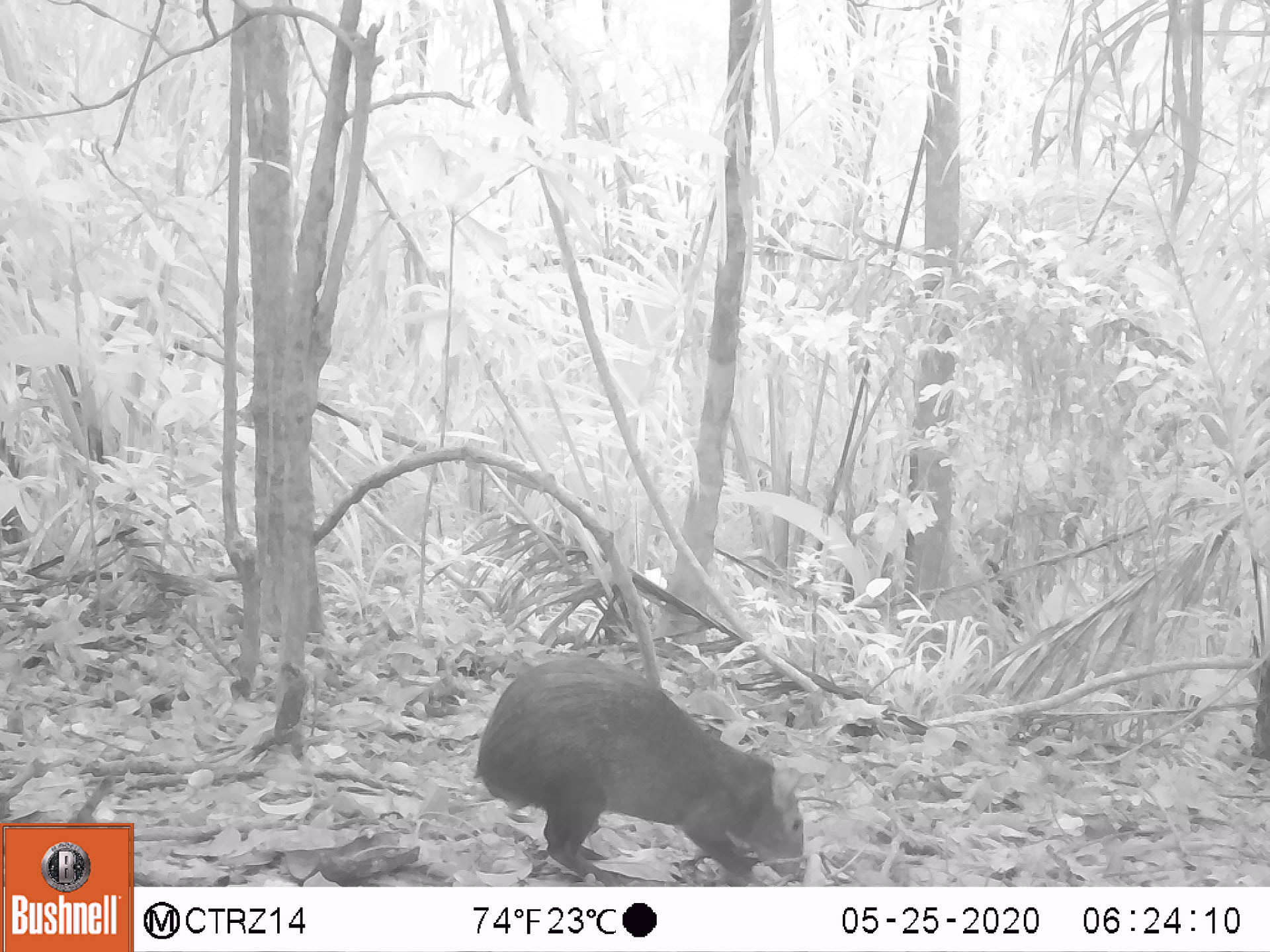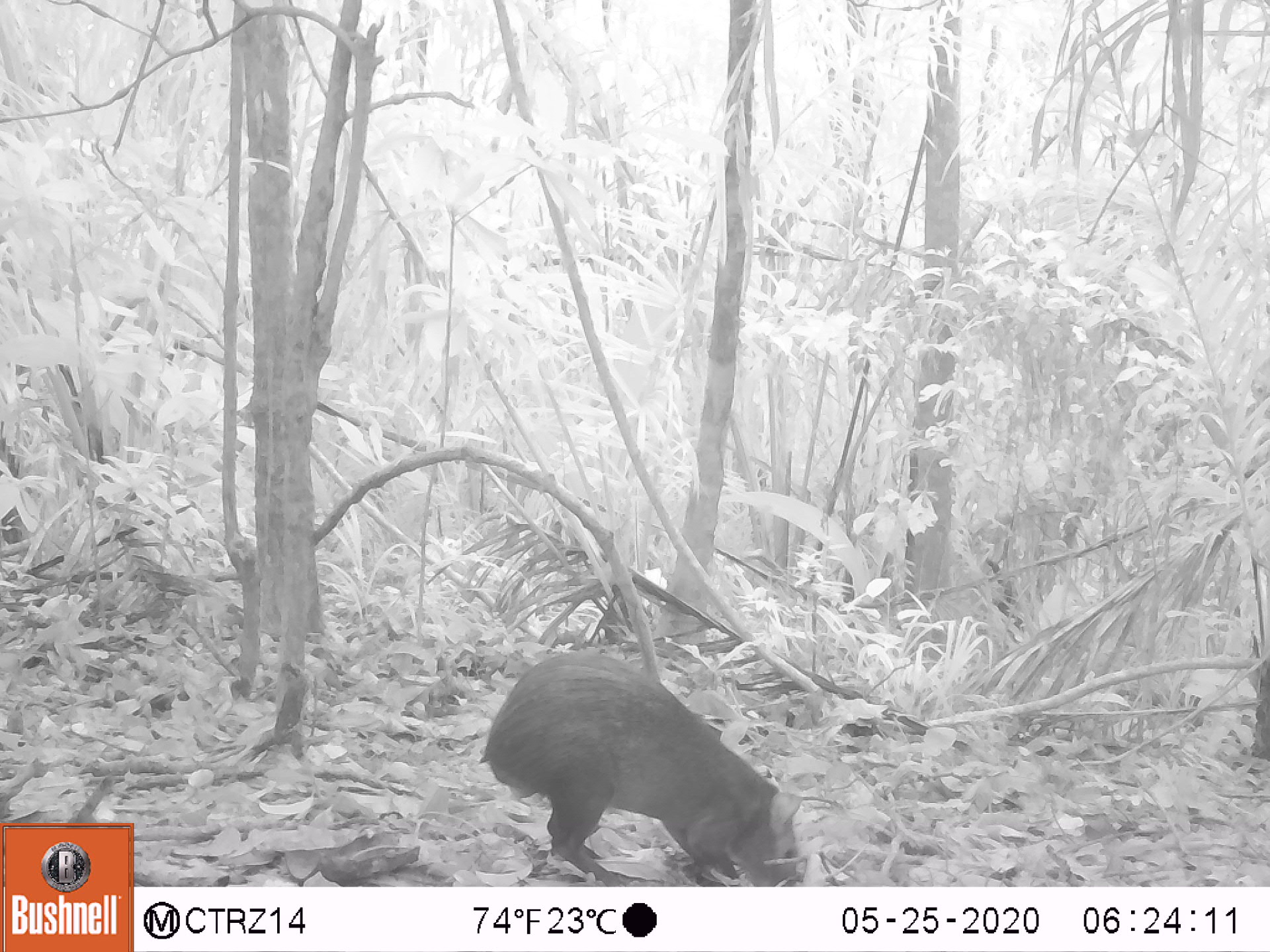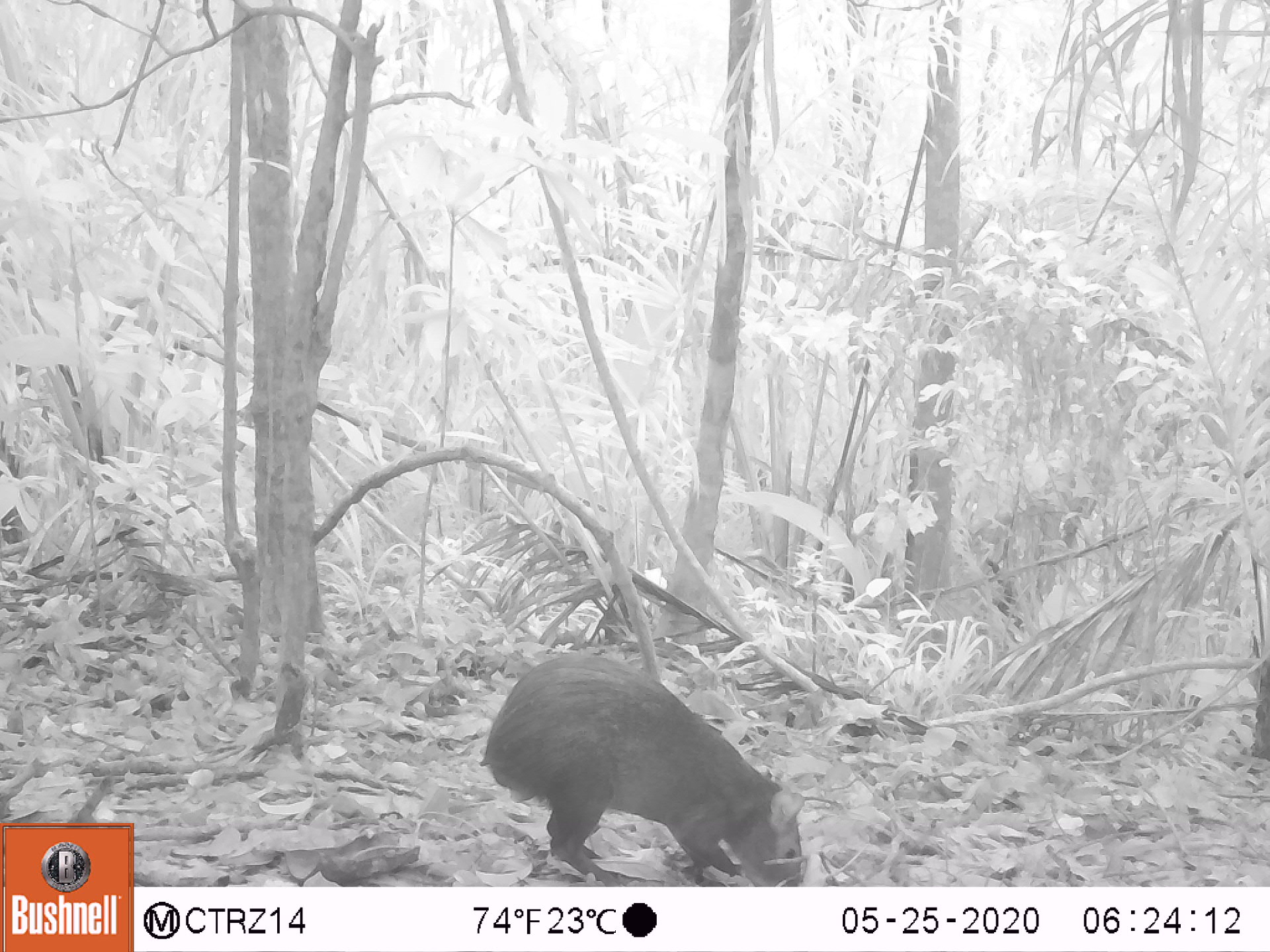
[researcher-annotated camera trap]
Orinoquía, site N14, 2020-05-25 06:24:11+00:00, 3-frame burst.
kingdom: Animalia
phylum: Chordata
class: Mammalia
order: Rodentia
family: Dasyproctidae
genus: Dasyprocta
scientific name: Dasyprocta fuliginosa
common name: black agouti